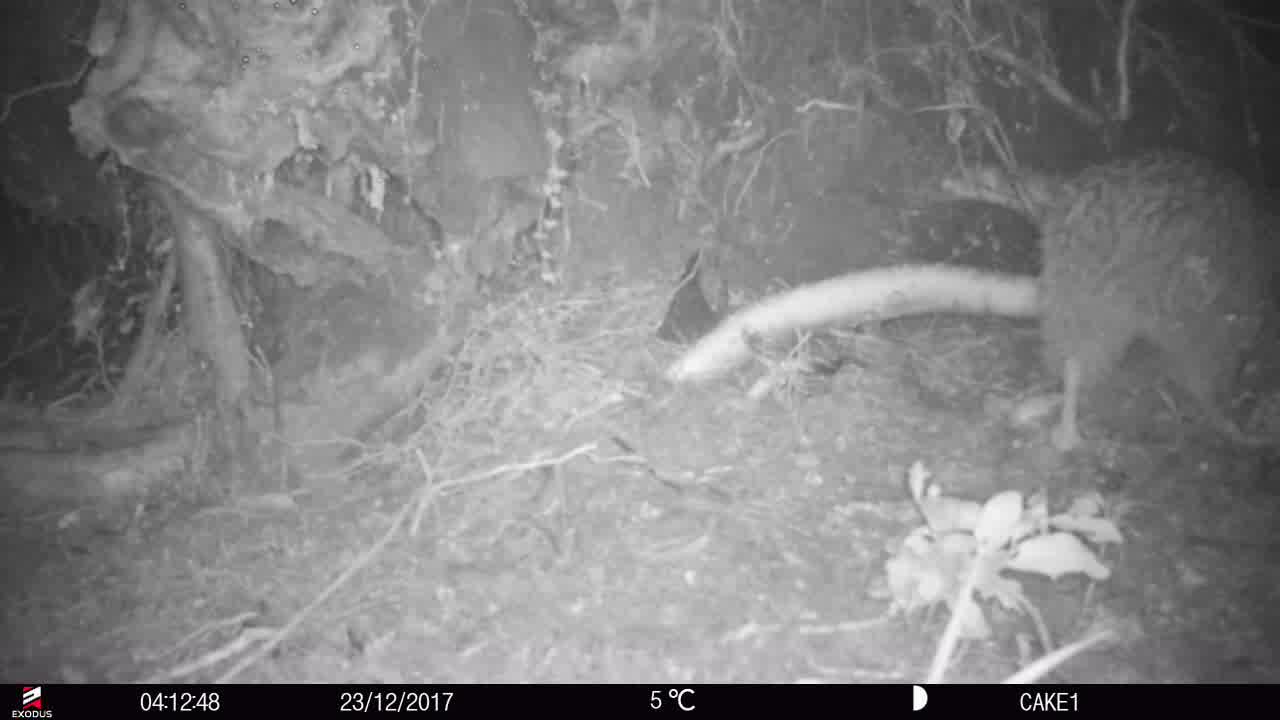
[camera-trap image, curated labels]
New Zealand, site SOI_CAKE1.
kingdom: Animalia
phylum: Chordata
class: Aves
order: Apterygiformes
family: Apterygidae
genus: Apteryx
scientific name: Apteryx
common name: kiwi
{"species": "kiwi (Apteryx)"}